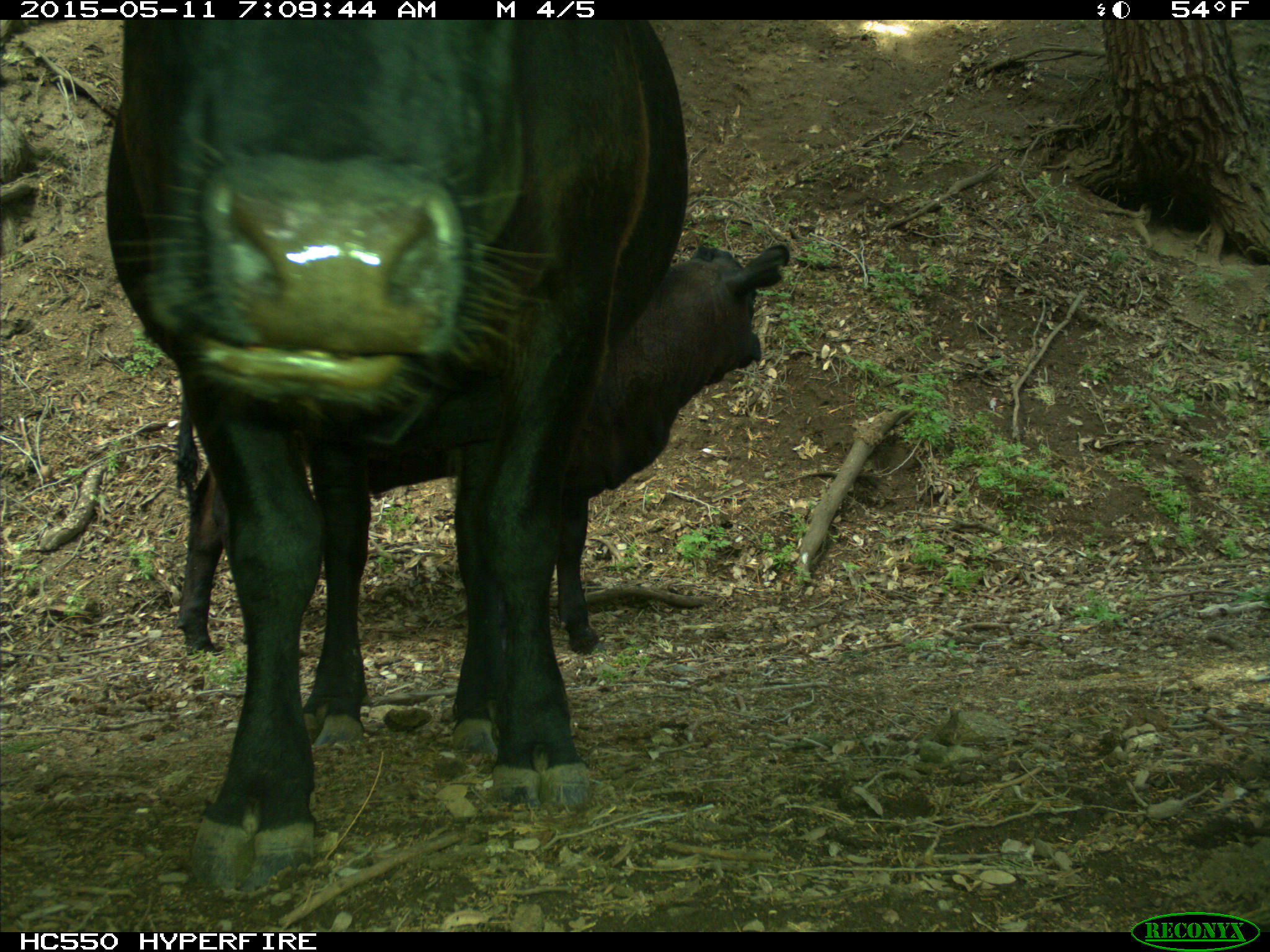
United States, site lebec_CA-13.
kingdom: Animalia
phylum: Chordata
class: Mammalia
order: Artiodactyla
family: Bovidae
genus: Bos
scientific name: Bos taurus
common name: domestic cow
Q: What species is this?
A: Bos taurus (domestic cow).